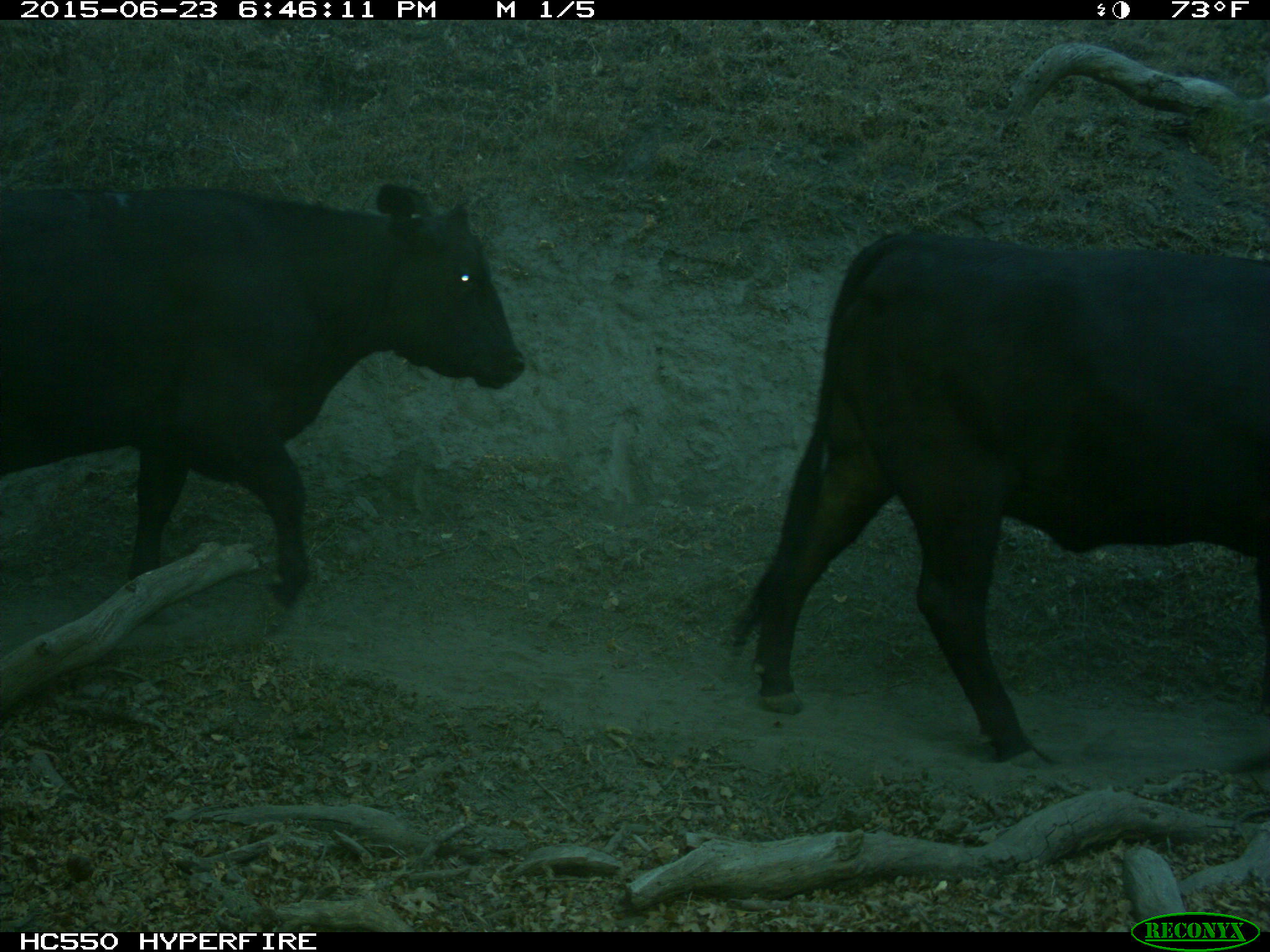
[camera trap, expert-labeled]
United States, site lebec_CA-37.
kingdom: Animalia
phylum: Chordata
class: Mammalia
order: Artiodactyla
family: Bovidae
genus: Bos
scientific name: Bos taurus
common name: domestic cow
Bos taurus (domestic cow).